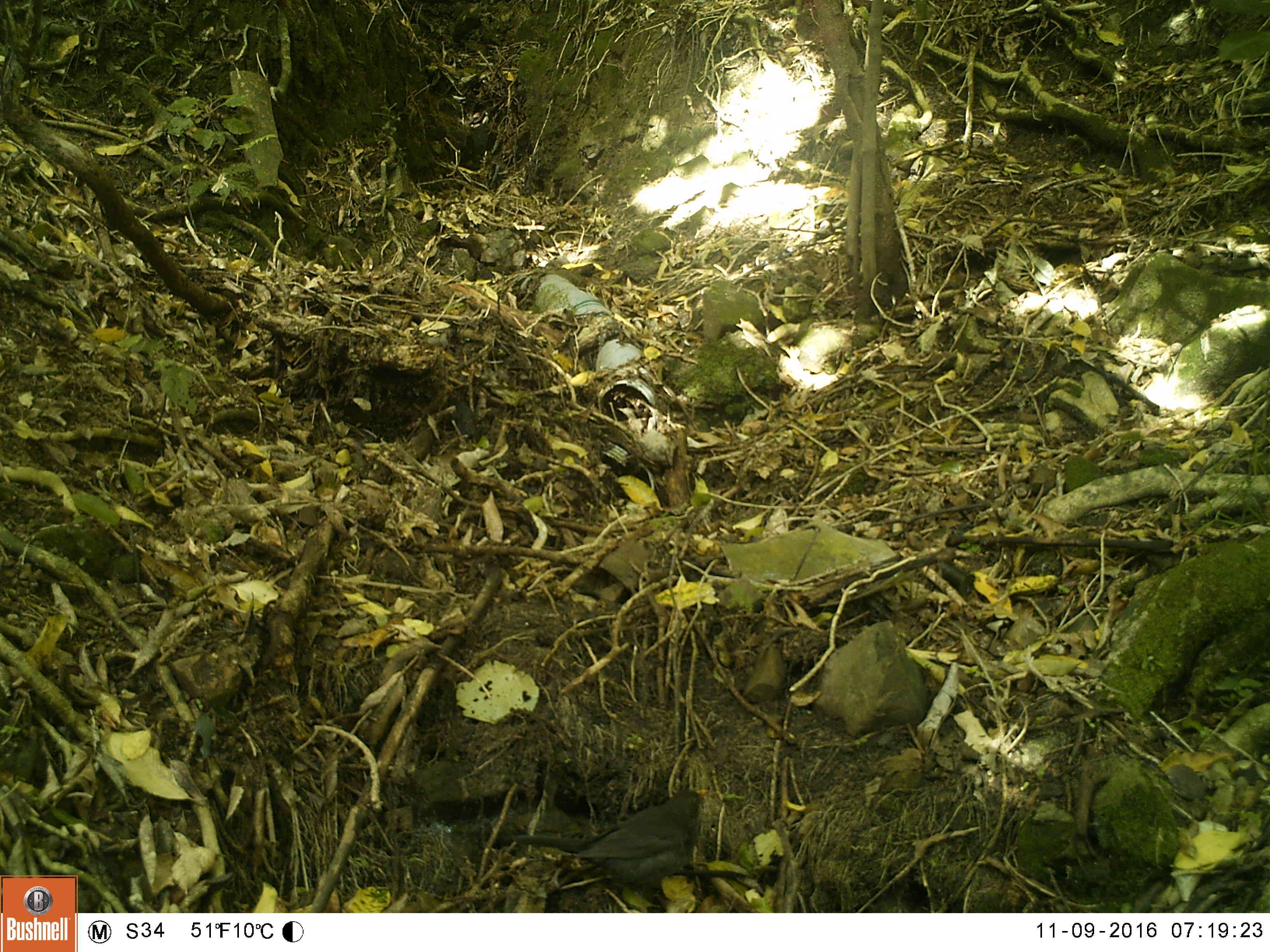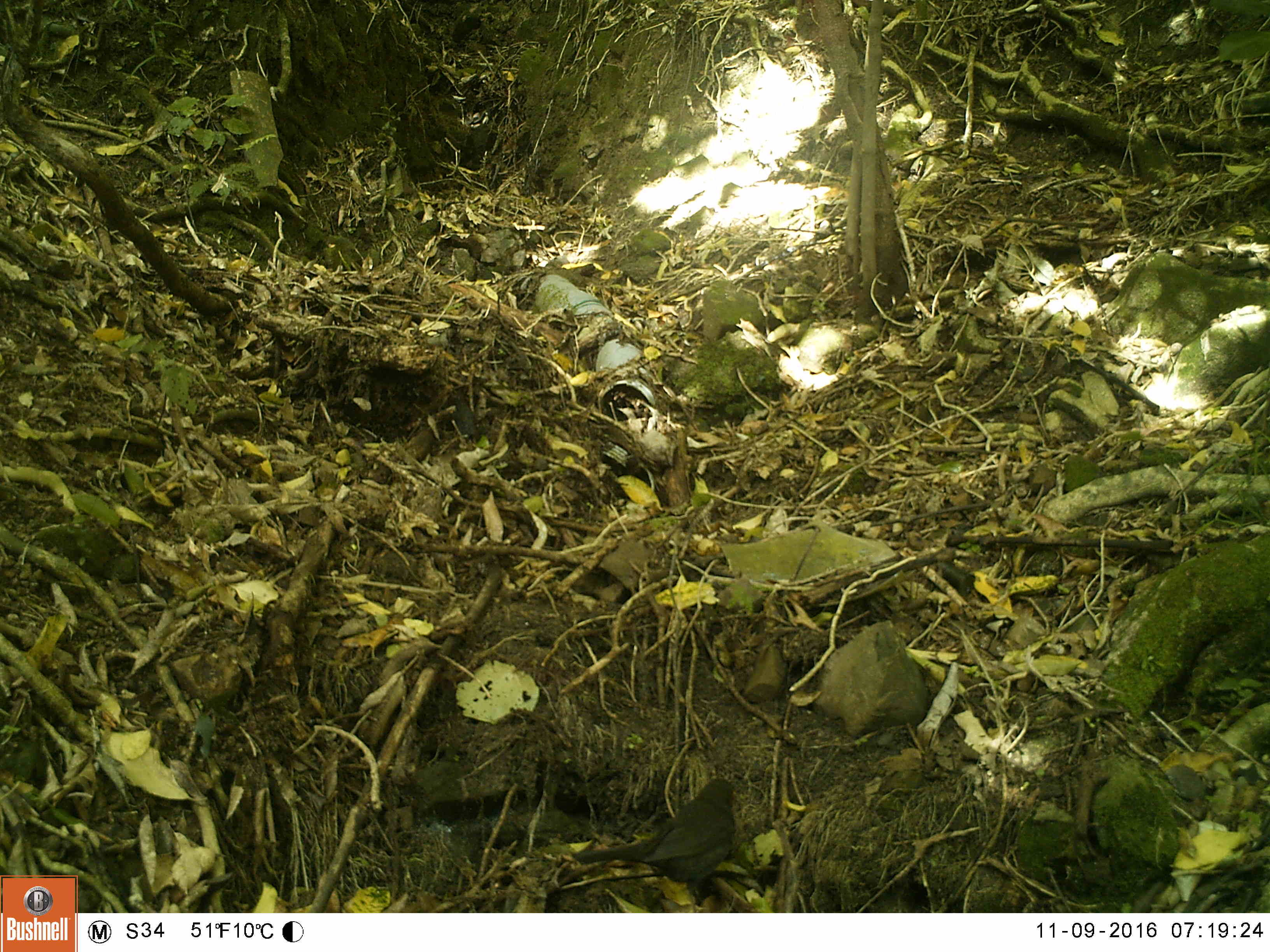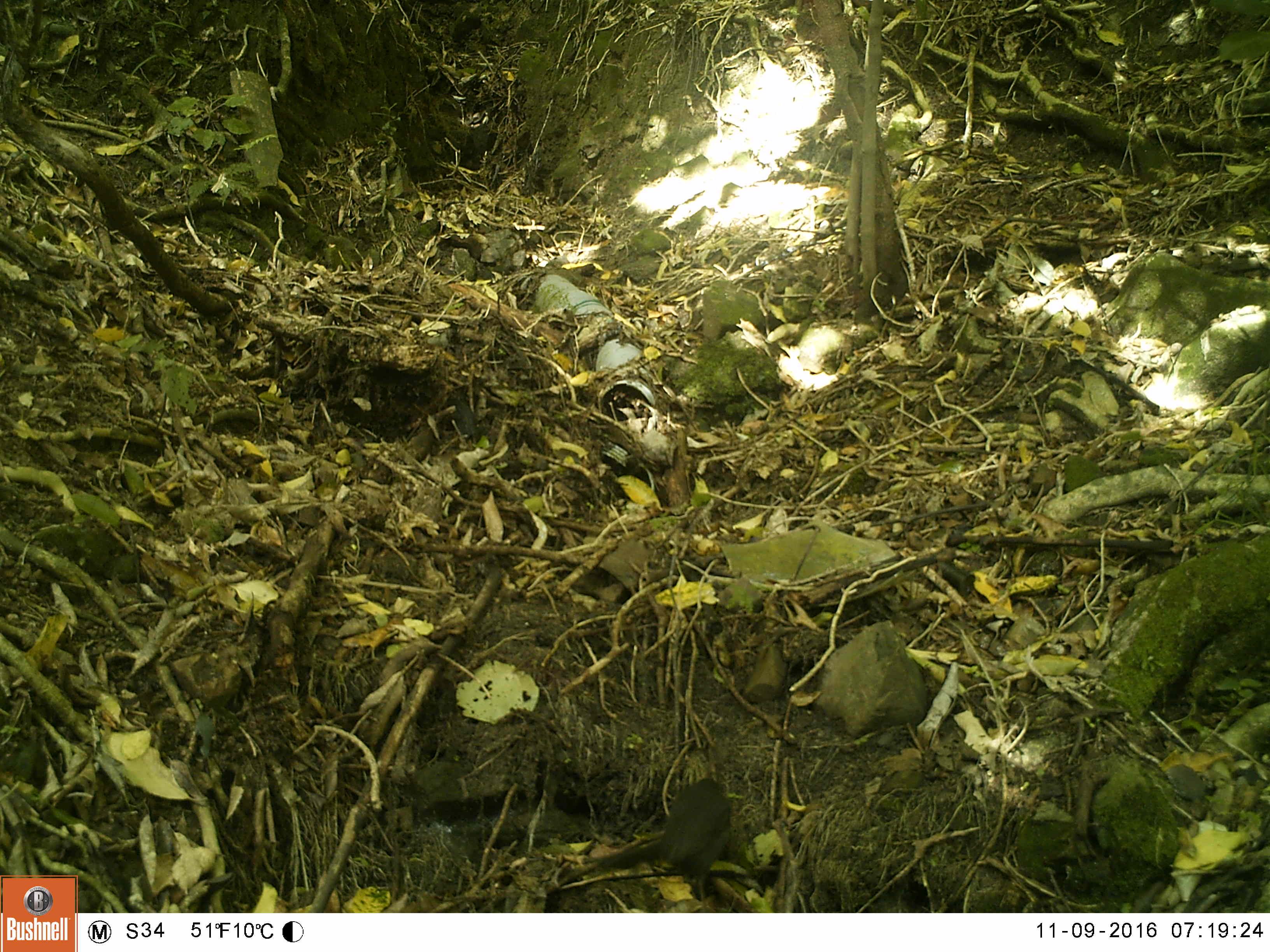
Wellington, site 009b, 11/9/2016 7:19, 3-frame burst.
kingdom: Animalia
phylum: Chordata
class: Aves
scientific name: Aves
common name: bird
Bird (Aves).